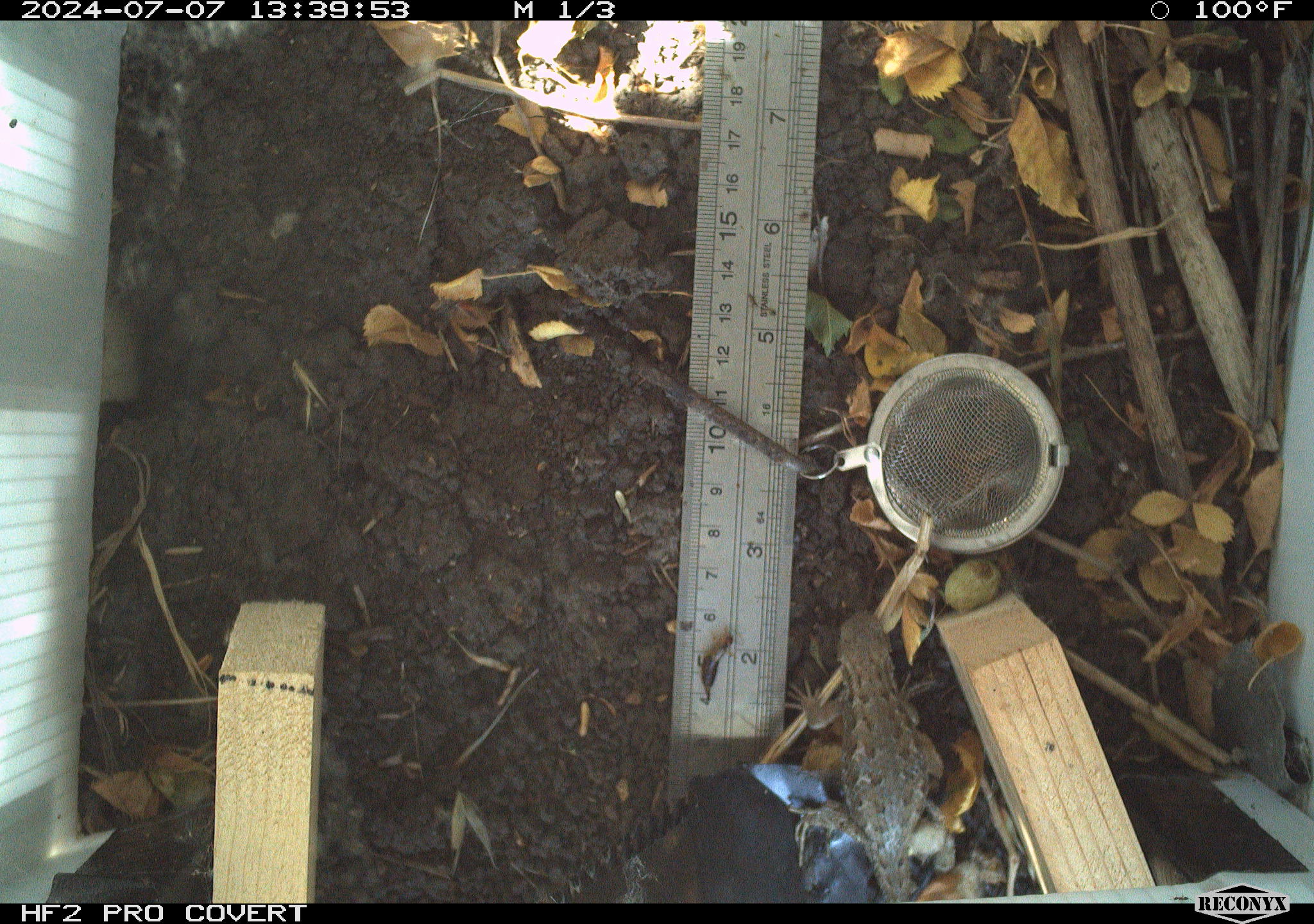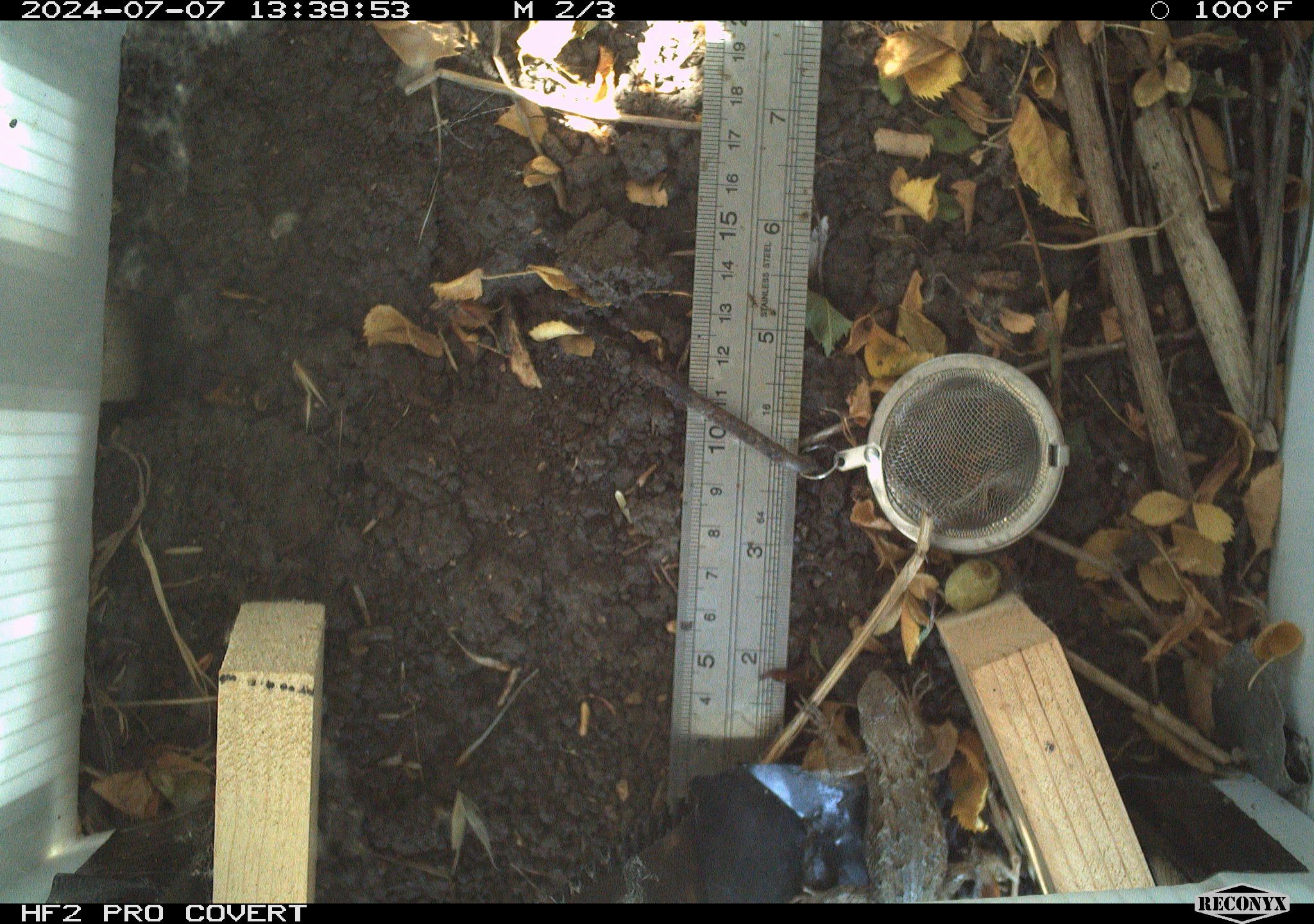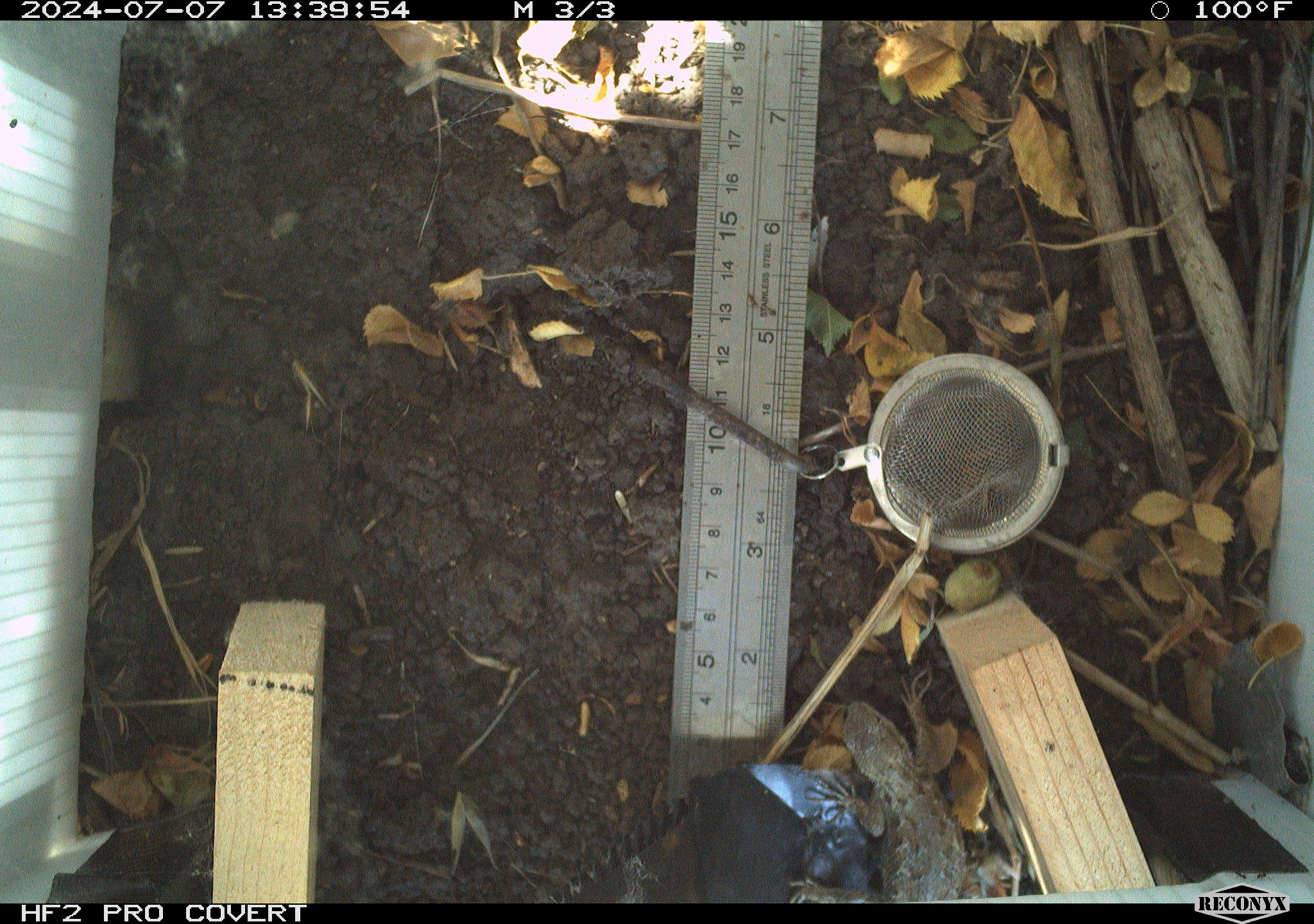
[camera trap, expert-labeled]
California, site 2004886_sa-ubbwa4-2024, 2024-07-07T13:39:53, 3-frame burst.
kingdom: Animalia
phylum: Chordata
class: Reptilia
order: Squamata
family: Phrynosomatidae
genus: Sceloporus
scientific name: Sceloporus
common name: spiny lizards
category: sceloporus species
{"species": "sceloporus species (spiny lizards) (Sceloporus)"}